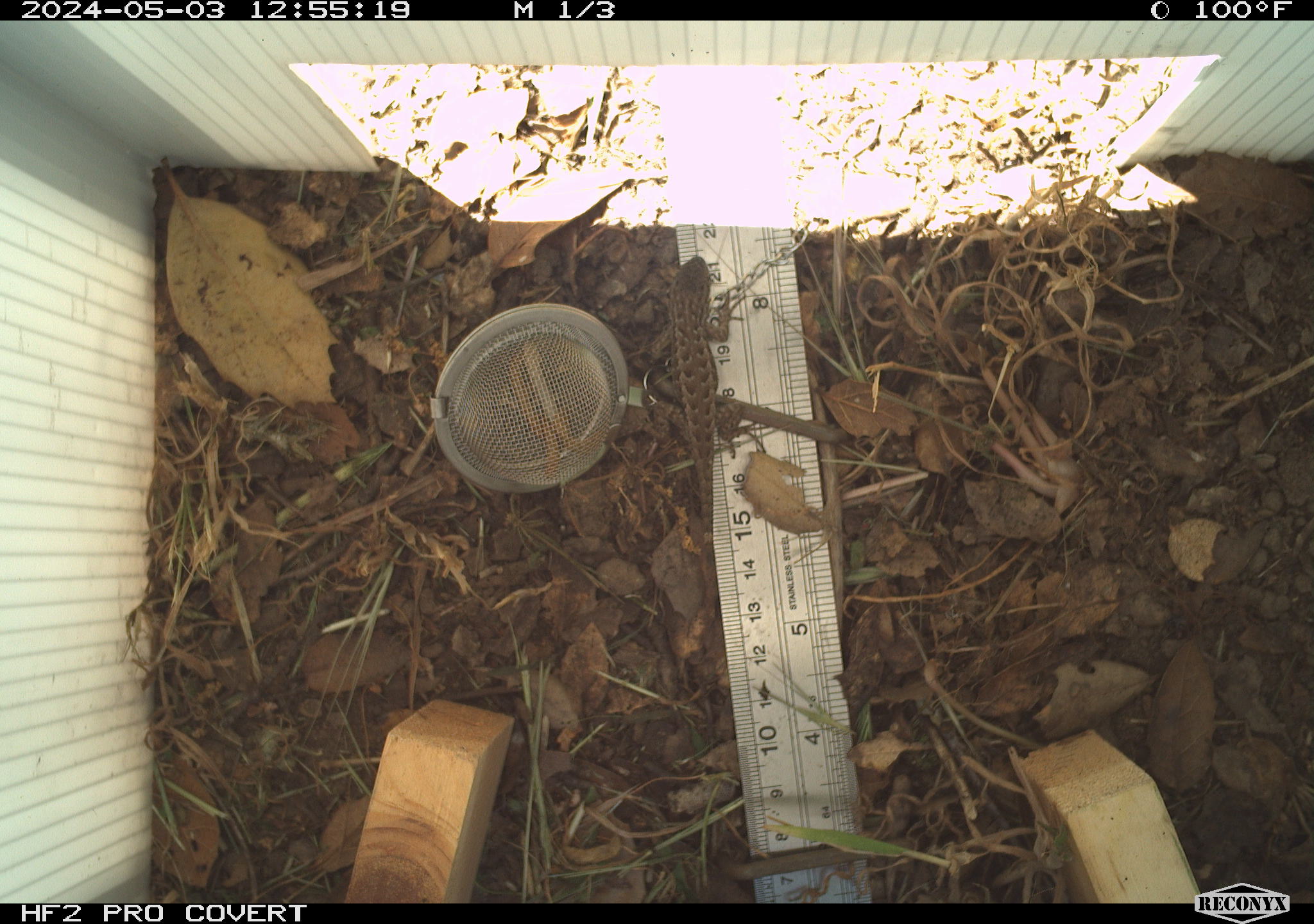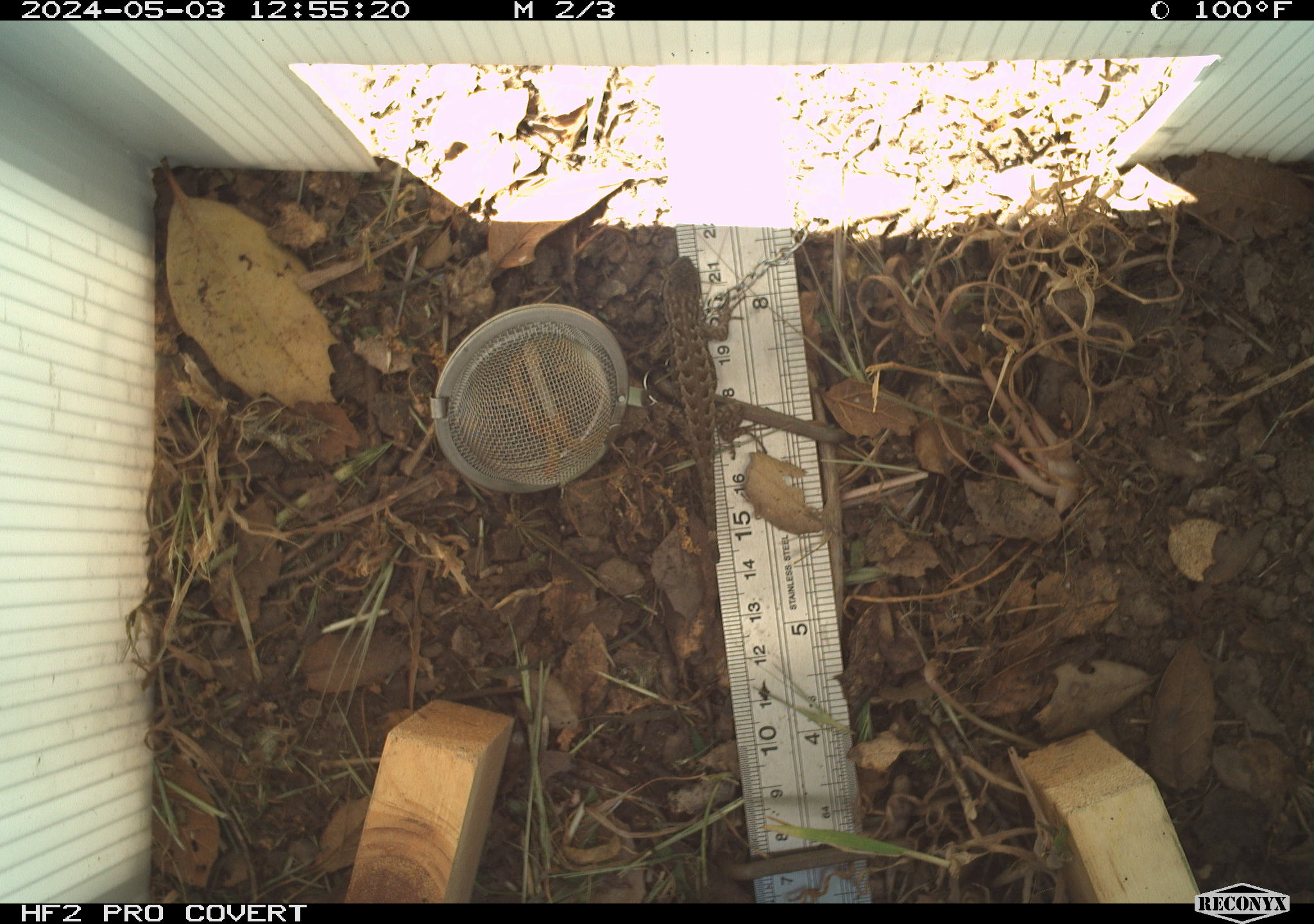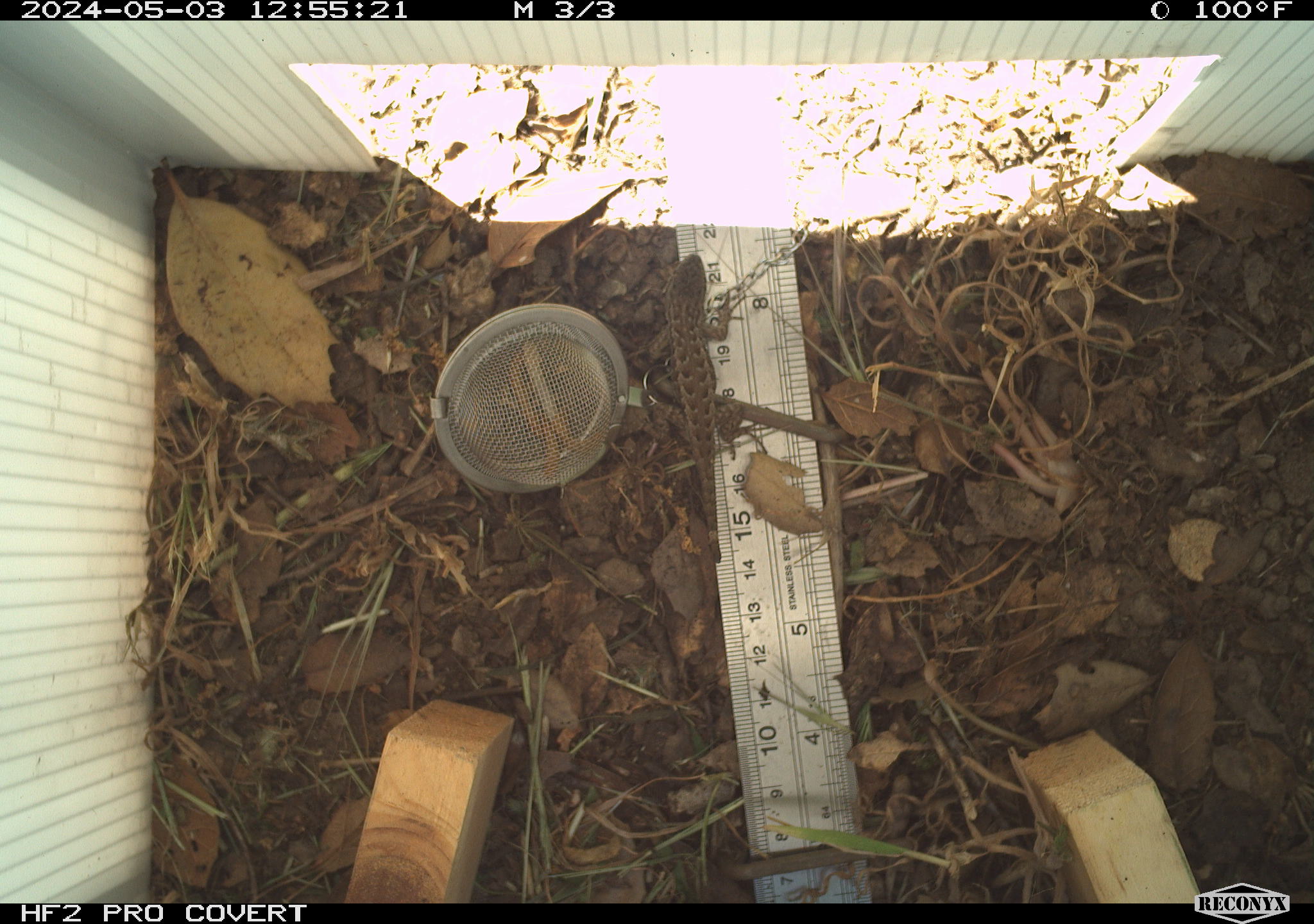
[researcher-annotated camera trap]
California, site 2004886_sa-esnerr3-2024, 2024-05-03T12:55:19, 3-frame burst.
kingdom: Animalia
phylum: Chordata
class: Reptilia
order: Squamata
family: Phrynosomatidae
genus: Sceloporus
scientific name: Sceloporus occidentalis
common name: western fence lizard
Western fence lizard (Sceloporus occidentalis).